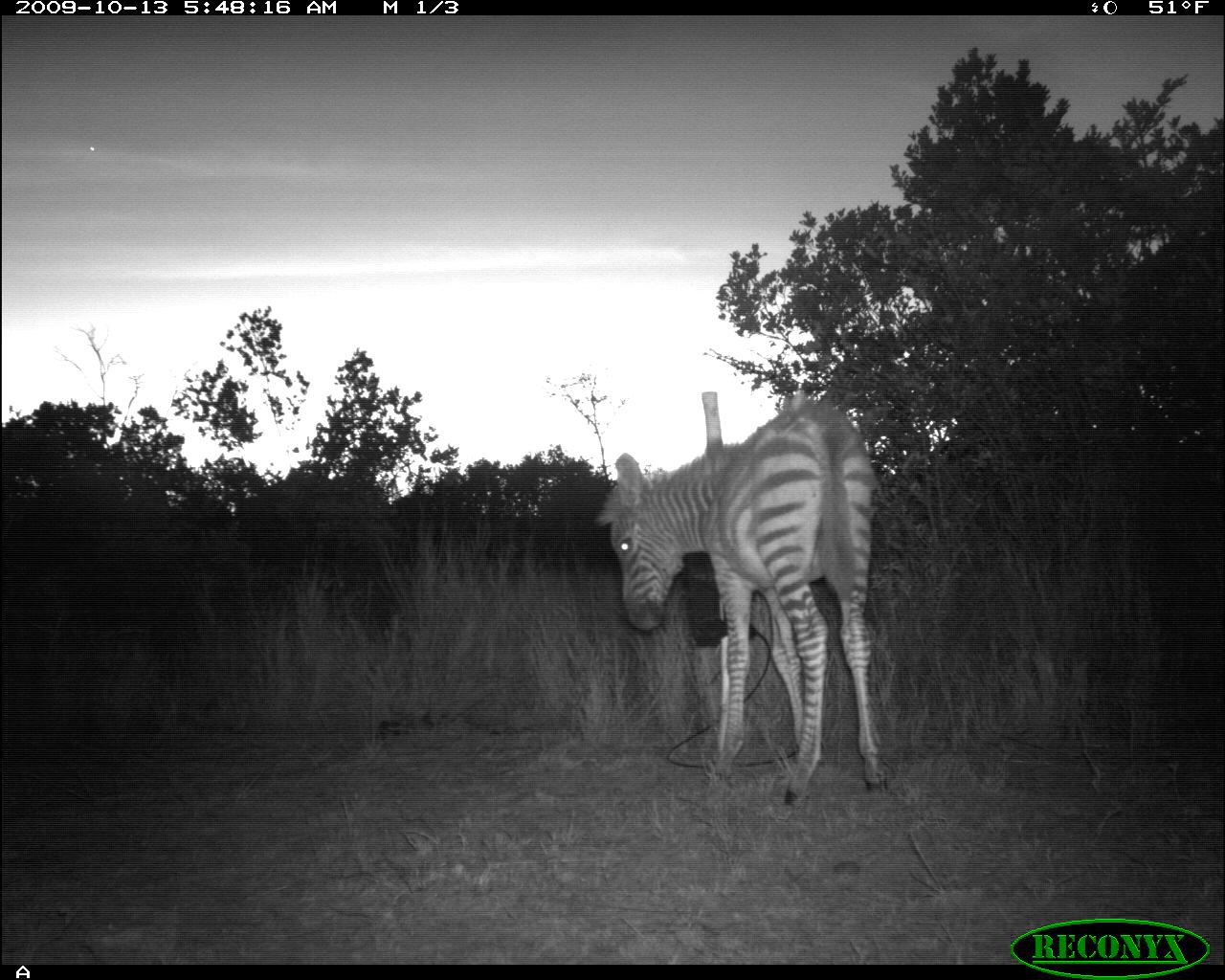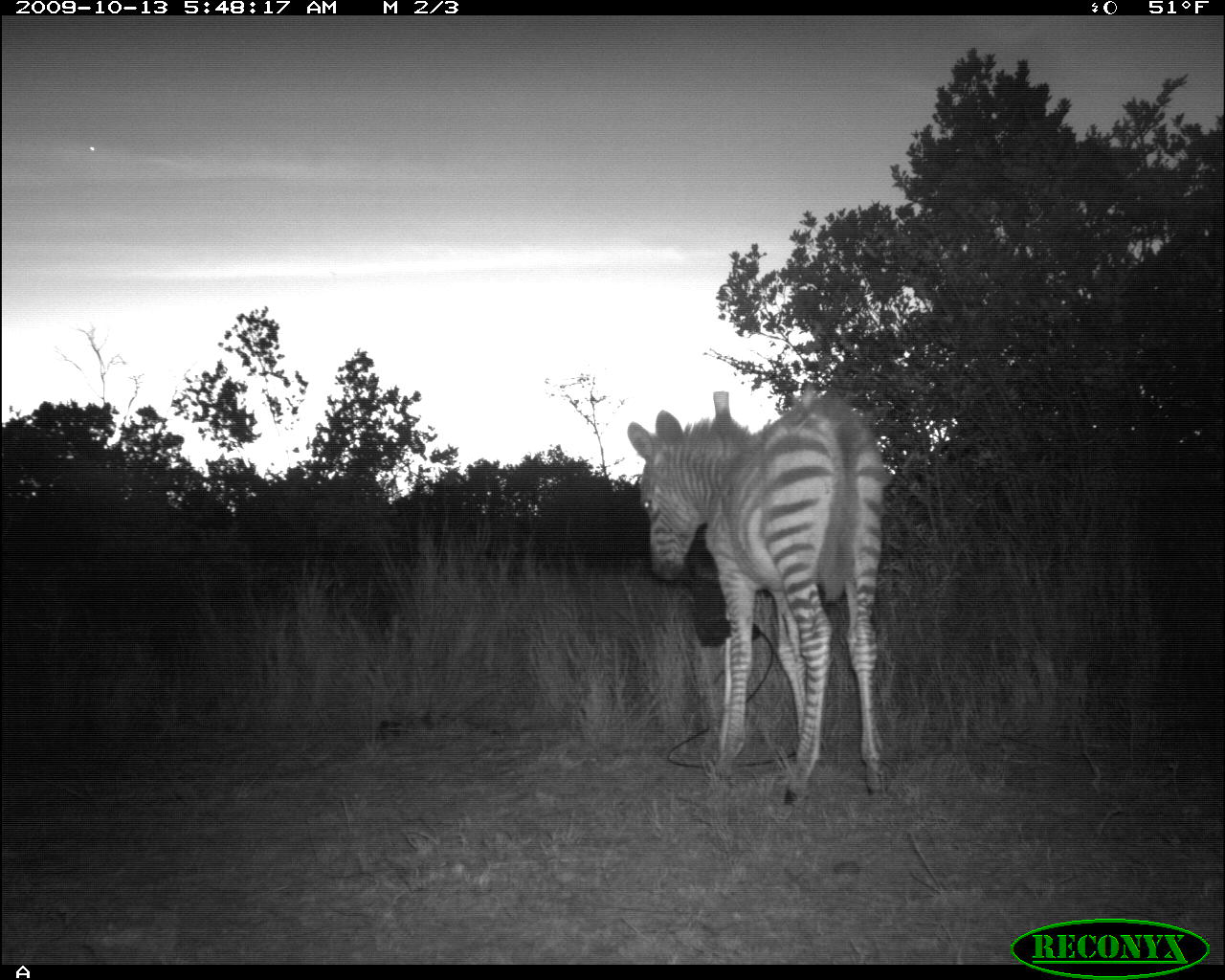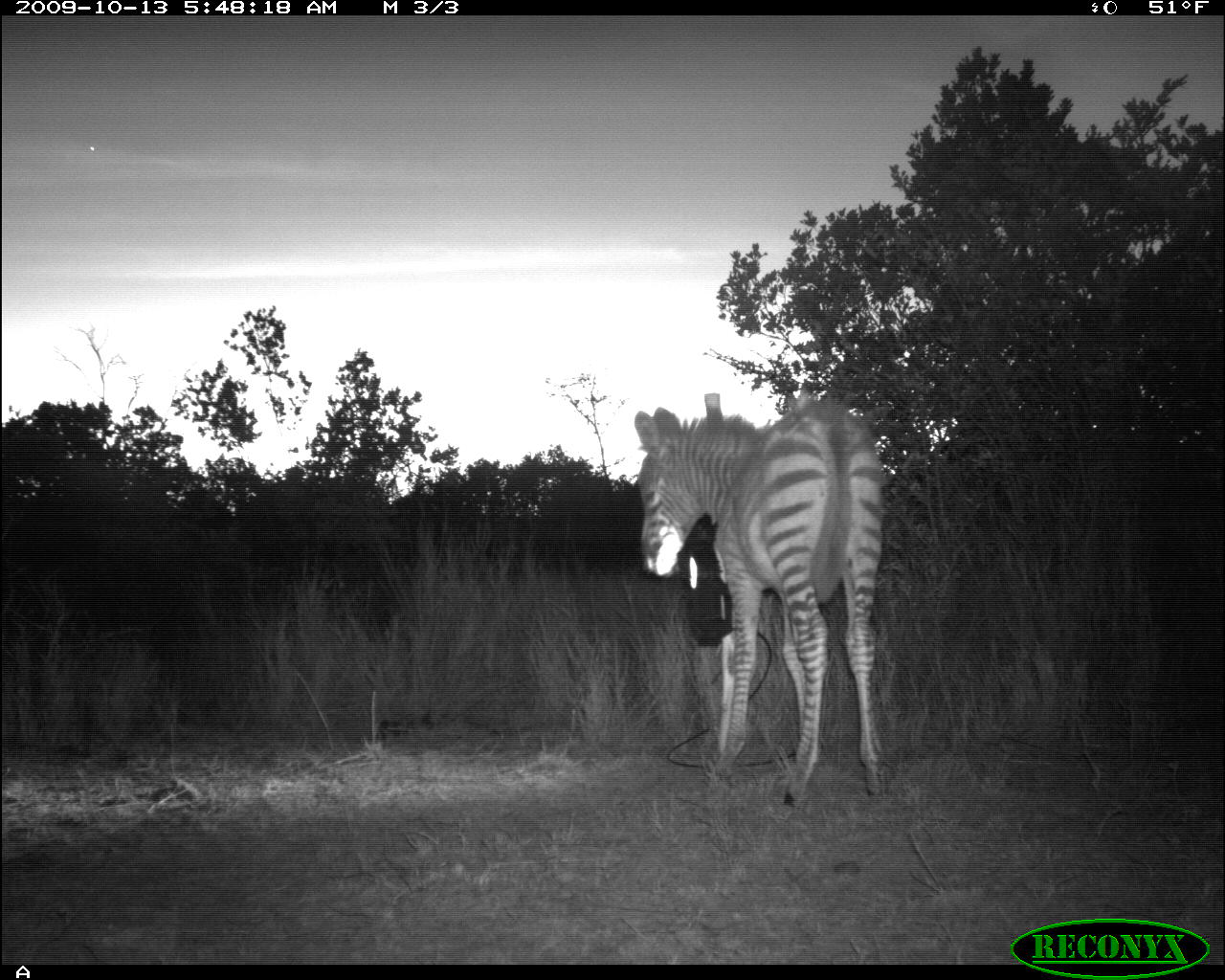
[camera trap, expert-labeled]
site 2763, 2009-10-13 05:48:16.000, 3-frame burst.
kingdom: Animalia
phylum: Chordata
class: Mammalia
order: Perissodactyla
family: Equidae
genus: Equus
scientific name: Equus quagga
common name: plains zebra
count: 1